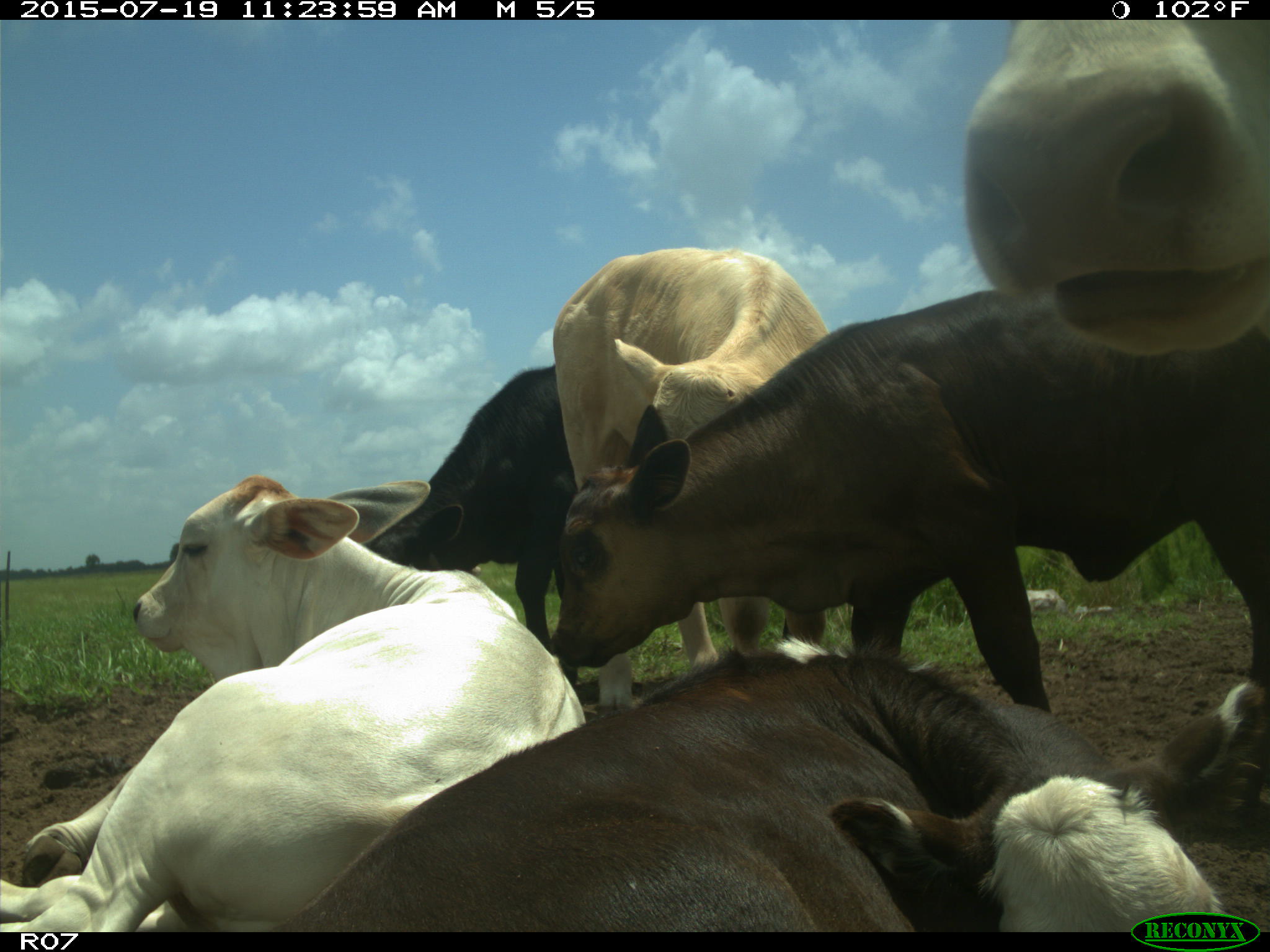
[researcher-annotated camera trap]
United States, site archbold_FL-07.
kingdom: Animalia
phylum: Chordata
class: Mammalia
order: Artiodactyla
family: Bovidae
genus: Bos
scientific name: Bos taurus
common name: domestic cow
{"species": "Bos taurus (domestic cow)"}